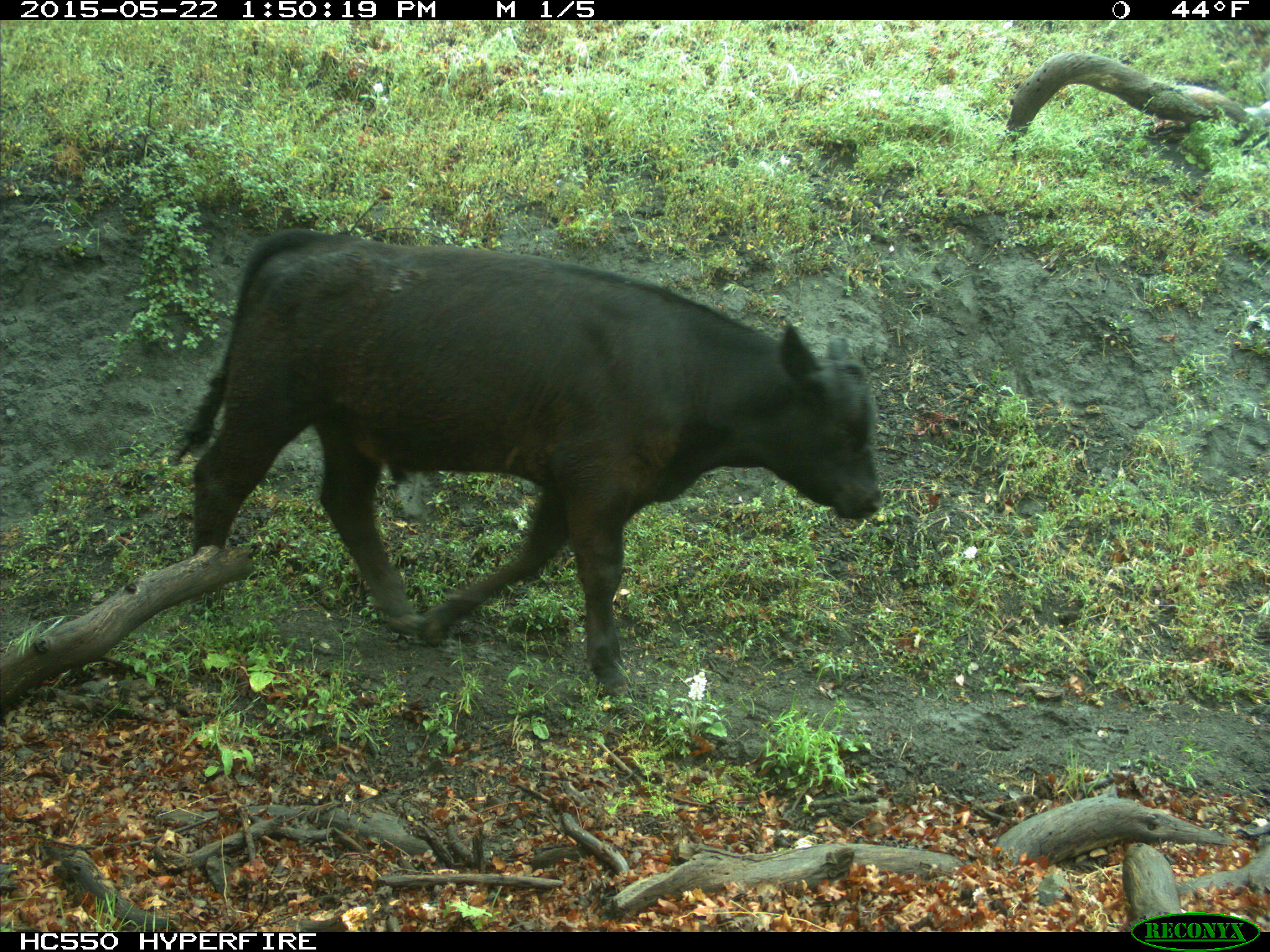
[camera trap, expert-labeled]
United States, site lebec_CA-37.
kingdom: Animalia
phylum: Chordata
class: Mammalia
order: Artiodactyla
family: Bovidae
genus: Bos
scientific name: Bos taurus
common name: domestic cow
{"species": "Bos taurus (domestic cow)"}